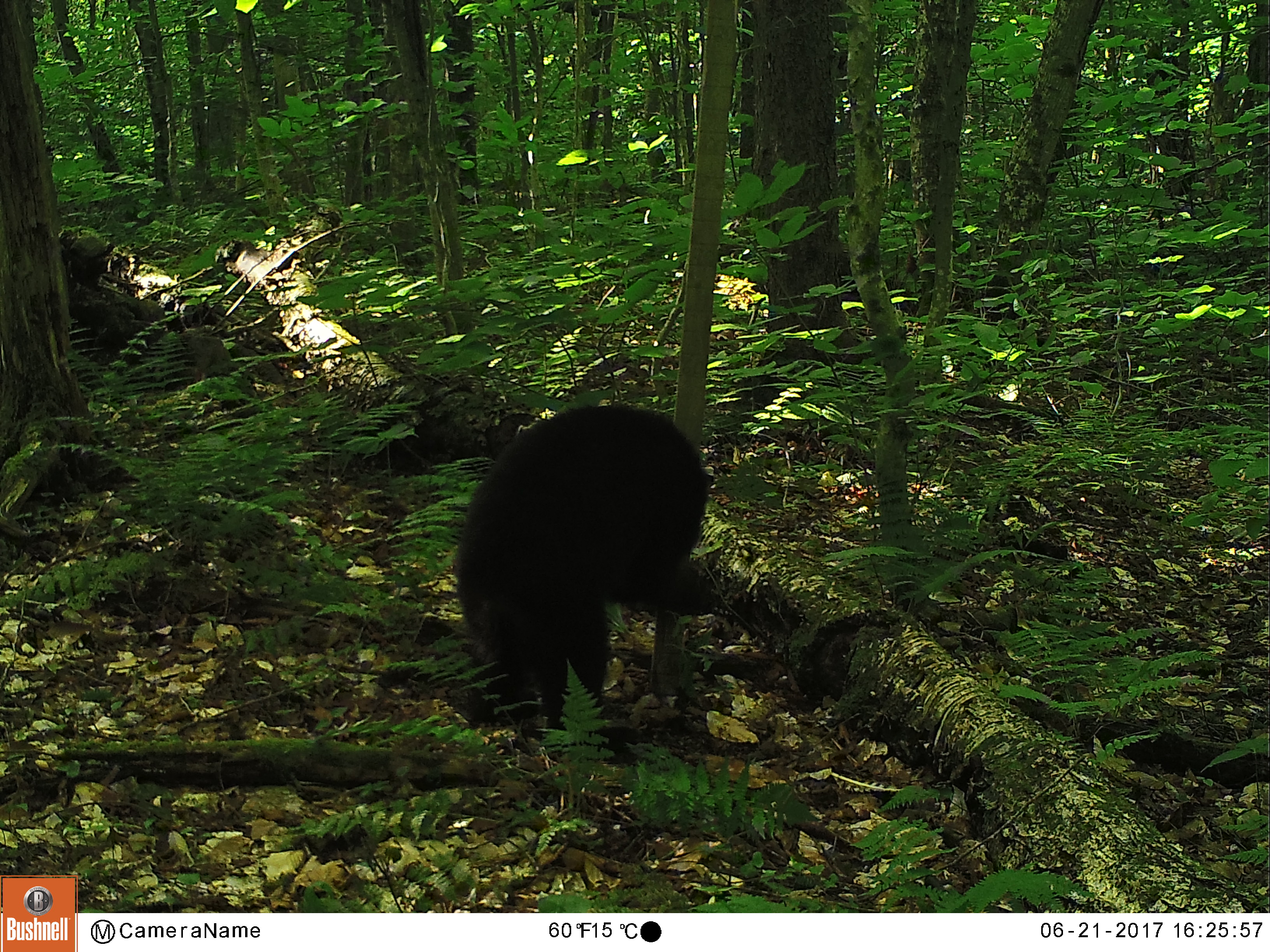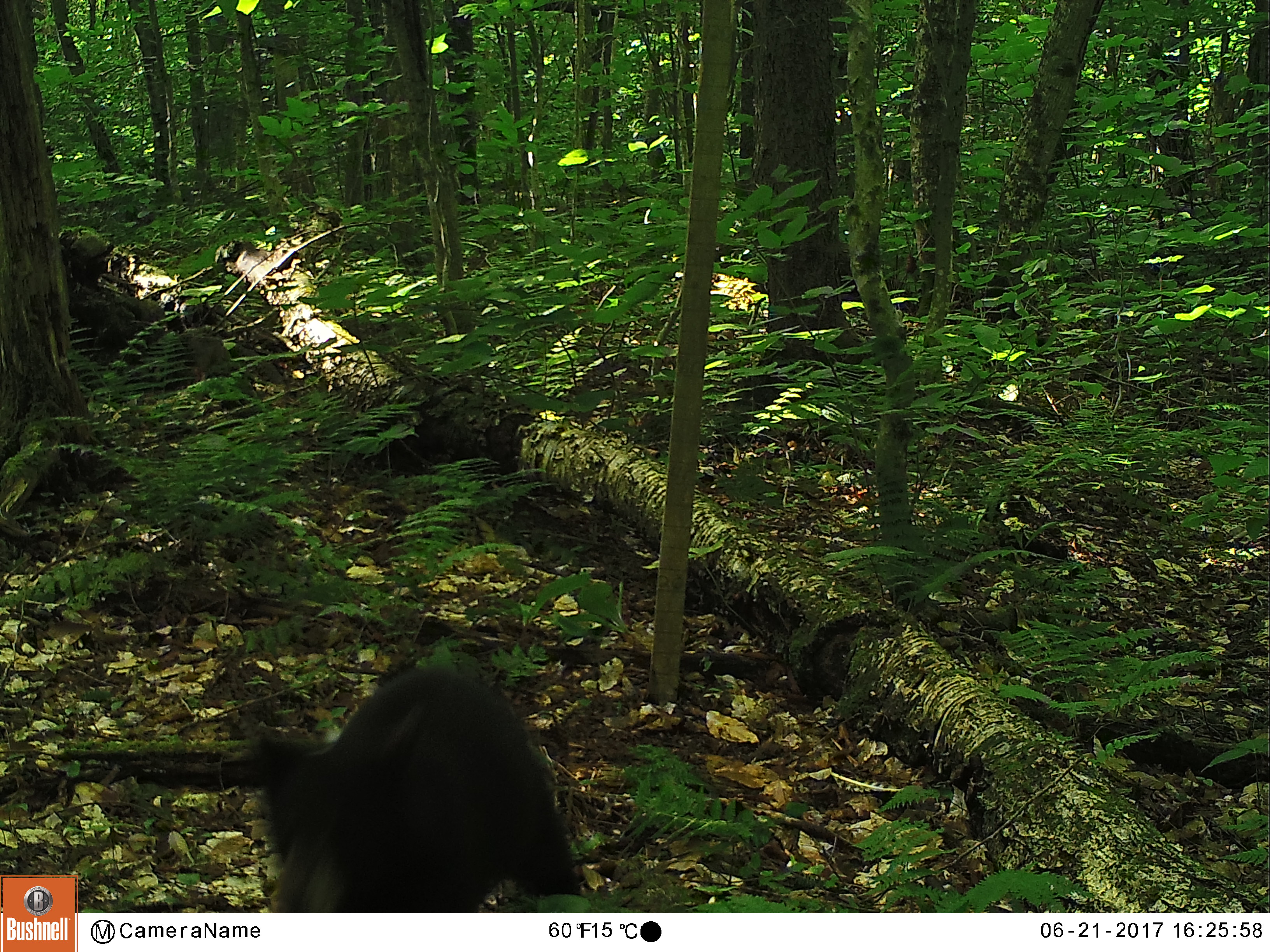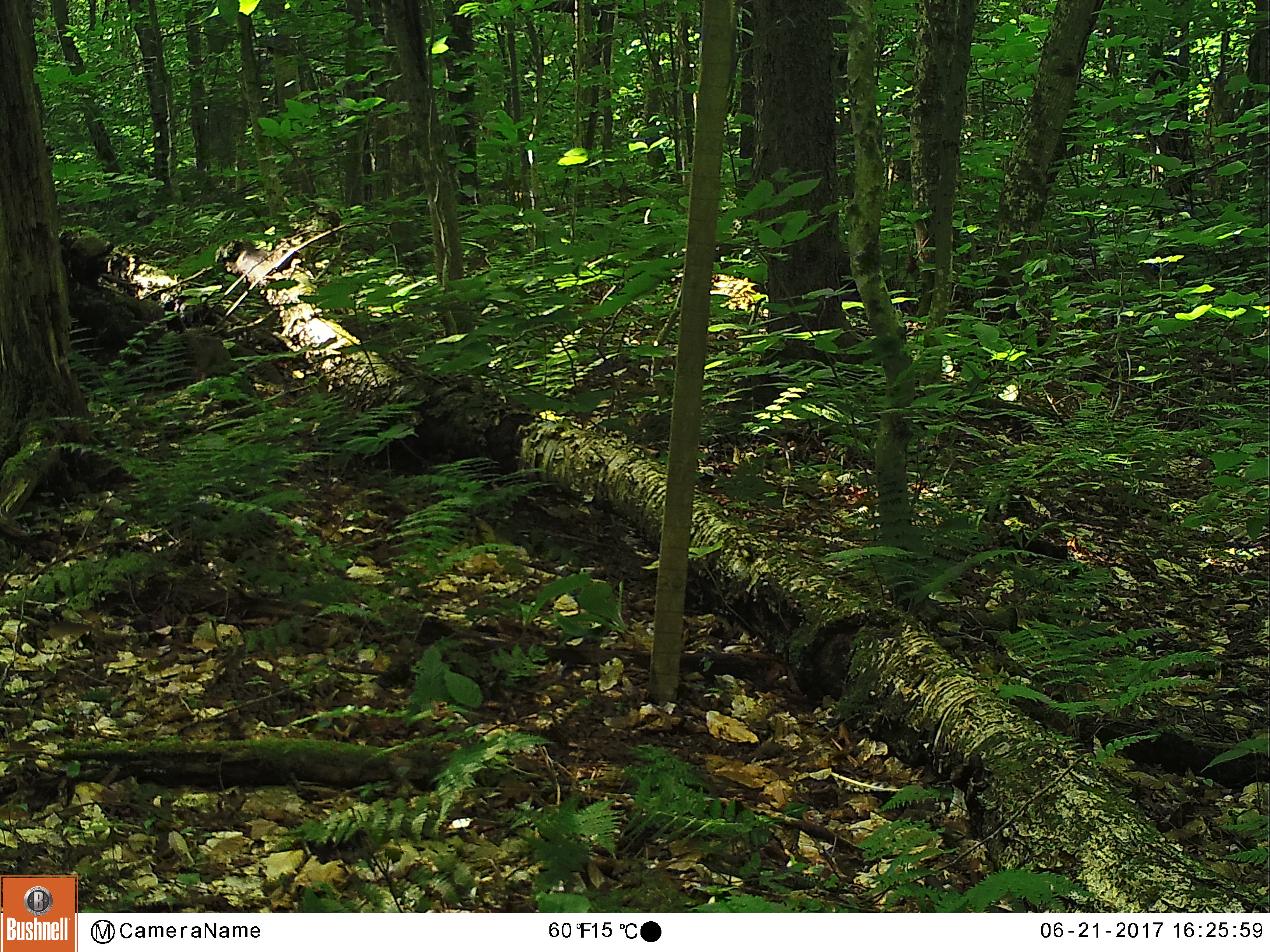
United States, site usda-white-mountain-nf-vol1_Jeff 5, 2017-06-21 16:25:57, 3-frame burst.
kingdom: Animalia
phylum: Chordata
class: Mammalia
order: Carnivora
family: Ursidae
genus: Ursus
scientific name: Ursus americanus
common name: black bear